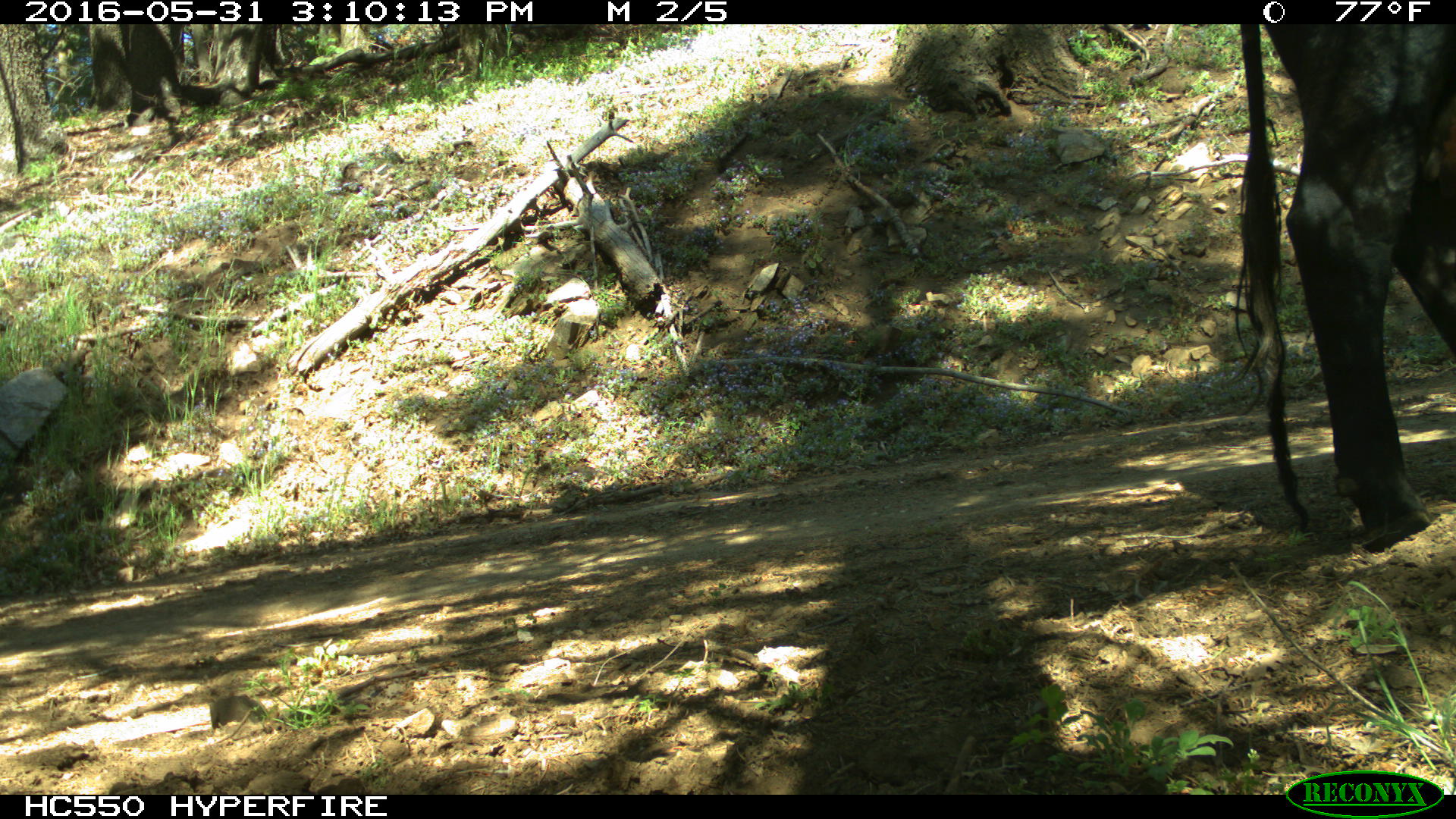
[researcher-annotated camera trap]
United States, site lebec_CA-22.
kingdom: Animalia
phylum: Chordata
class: Mammalia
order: Artiodactyla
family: Bovidae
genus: Bos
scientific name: Bos taurus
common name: domestic cow